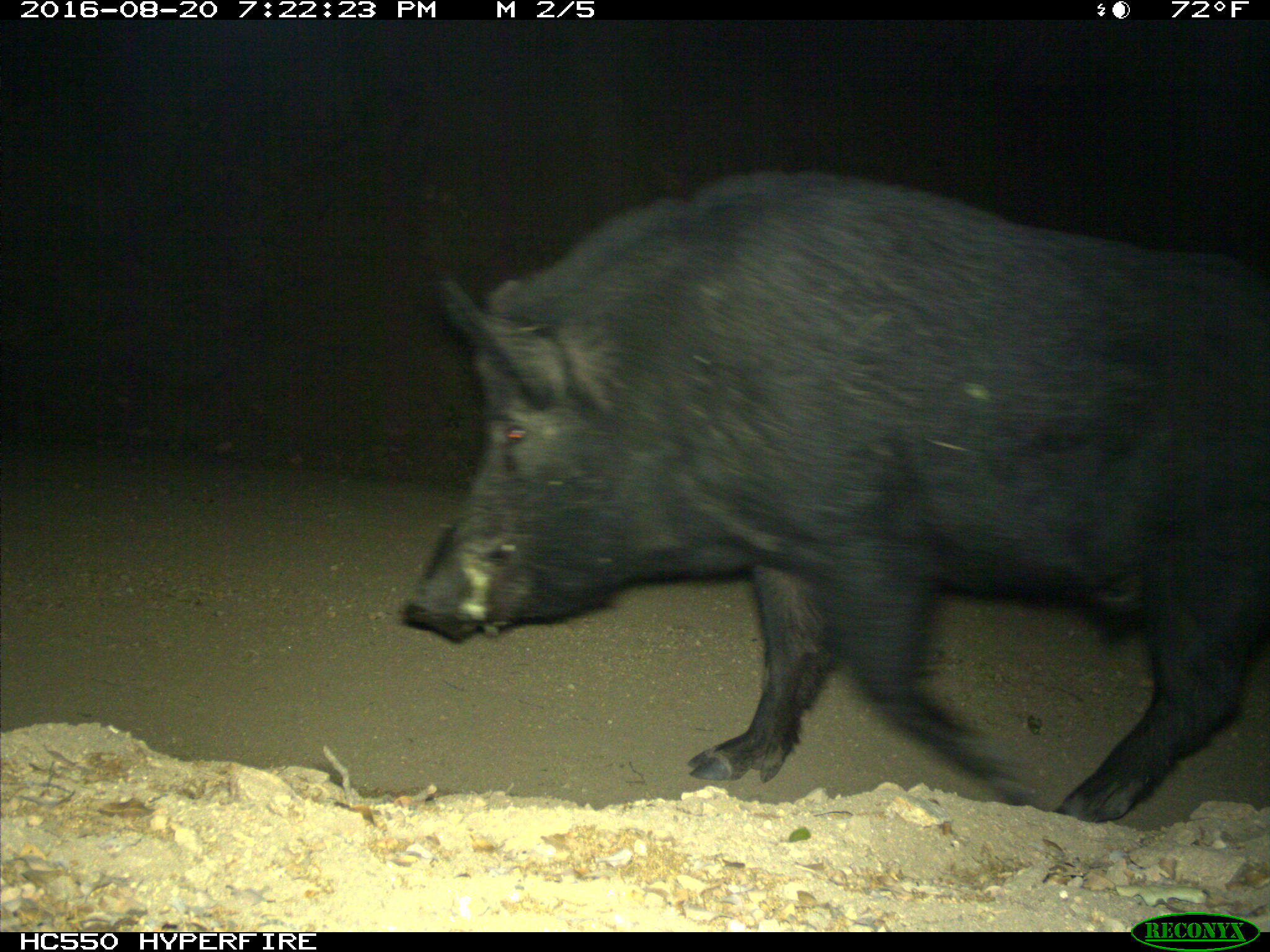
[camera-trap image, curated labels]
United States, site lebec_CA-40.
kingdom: Animalia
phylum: Chordata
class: Mammalia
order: Artiodactyla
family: Suidae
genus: Sus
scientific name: Sus scrofa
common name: wild boar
Sus scrofa (wild boar).